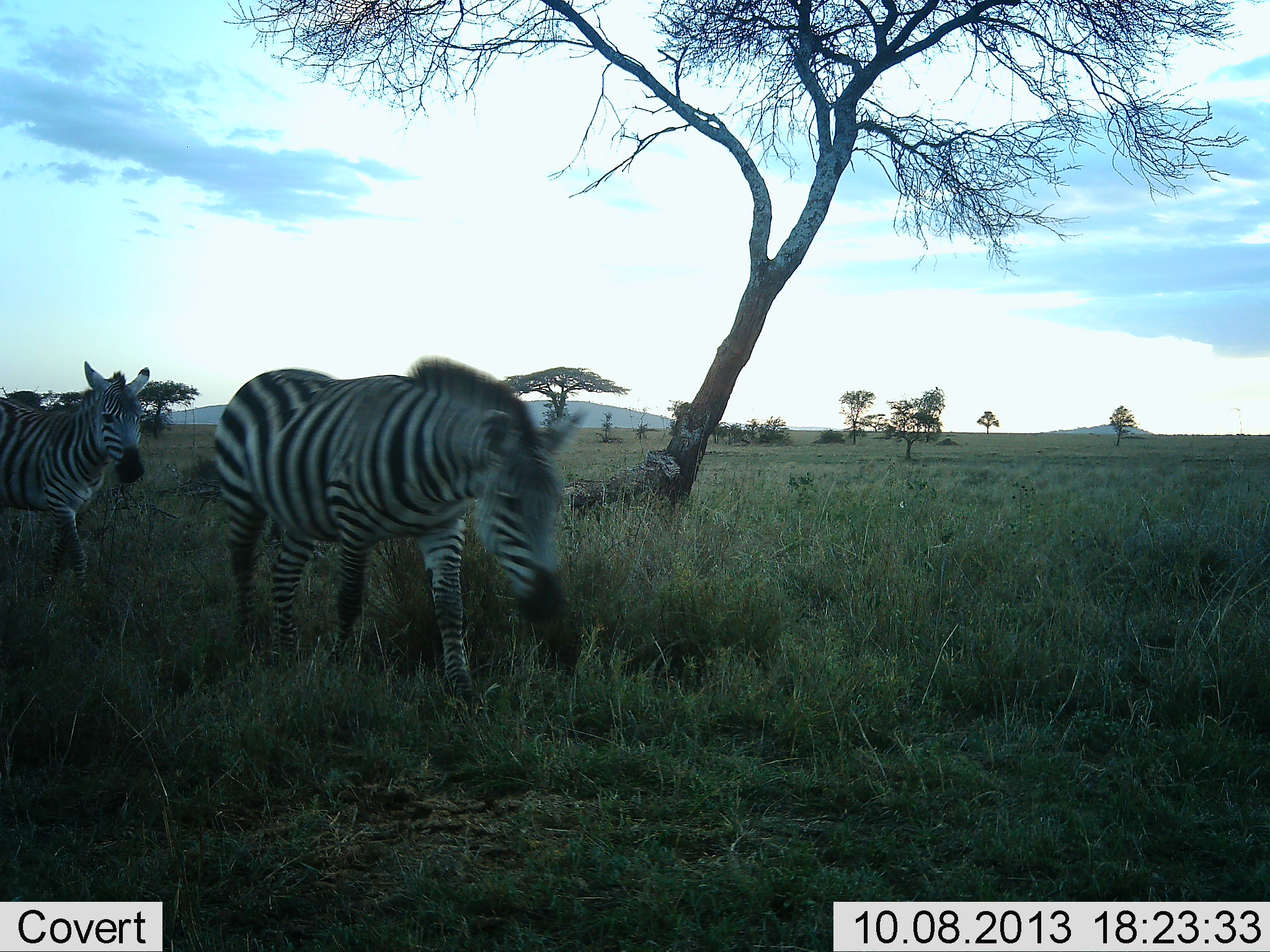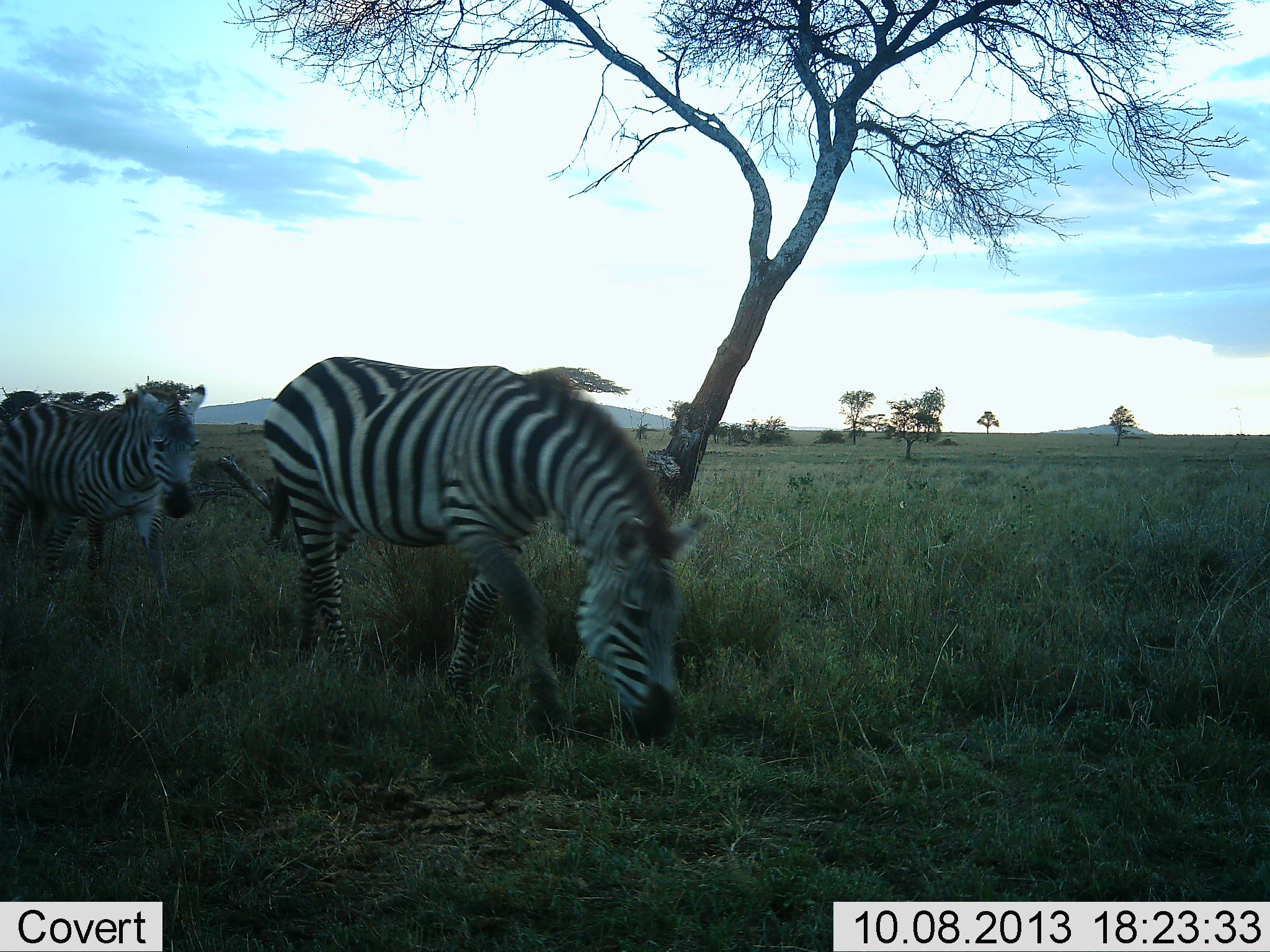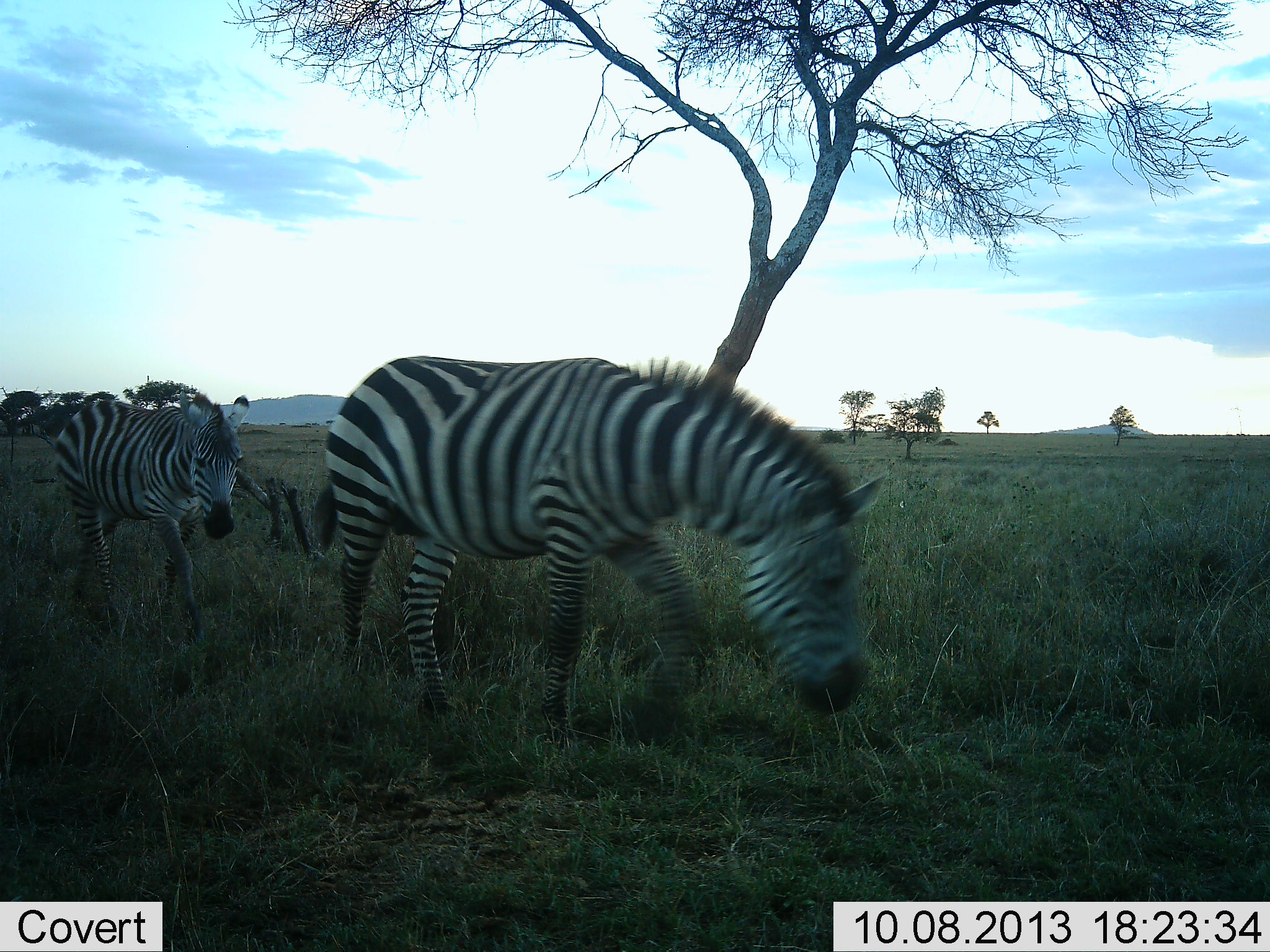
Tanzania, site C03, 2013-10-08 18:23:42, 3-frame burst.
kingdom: Animalia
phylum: Chordata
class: Mammalia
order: Perissodactyla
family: Equidae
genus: Equus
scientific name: Equus quagga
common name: plains zebra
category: zebra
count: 2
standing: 10%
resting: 0%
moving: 100%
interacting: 0%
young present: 10%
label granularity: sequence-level